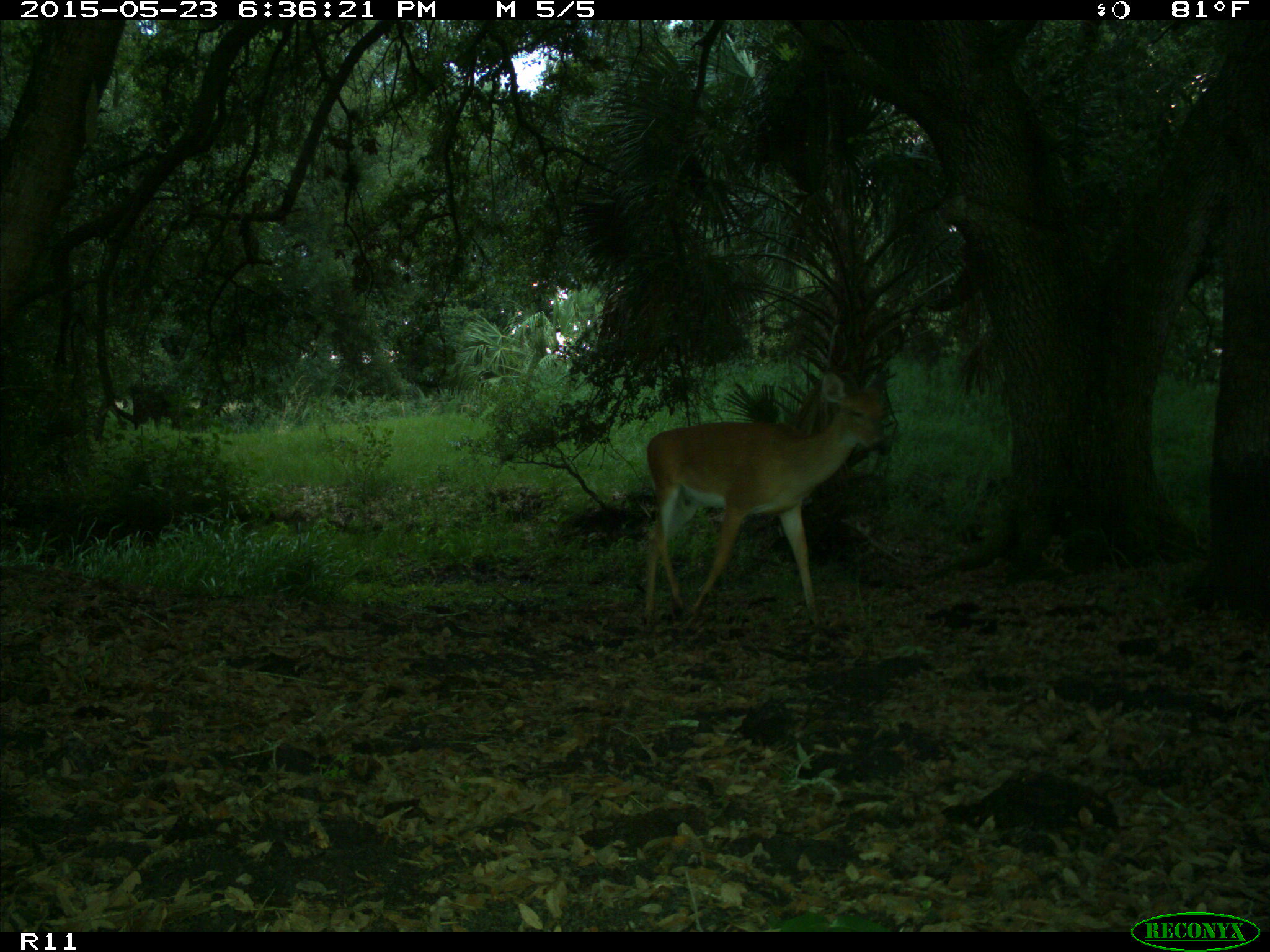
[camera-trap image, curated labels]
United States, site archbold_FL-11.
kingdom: Animalia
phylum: Chordata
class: Mammalia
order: Artiodactyla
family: Cervidae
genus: Odocoileus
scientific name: Odocoileus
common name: deer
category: unidentified deer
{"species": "unidentified deer (deer) (Odocoileus)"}